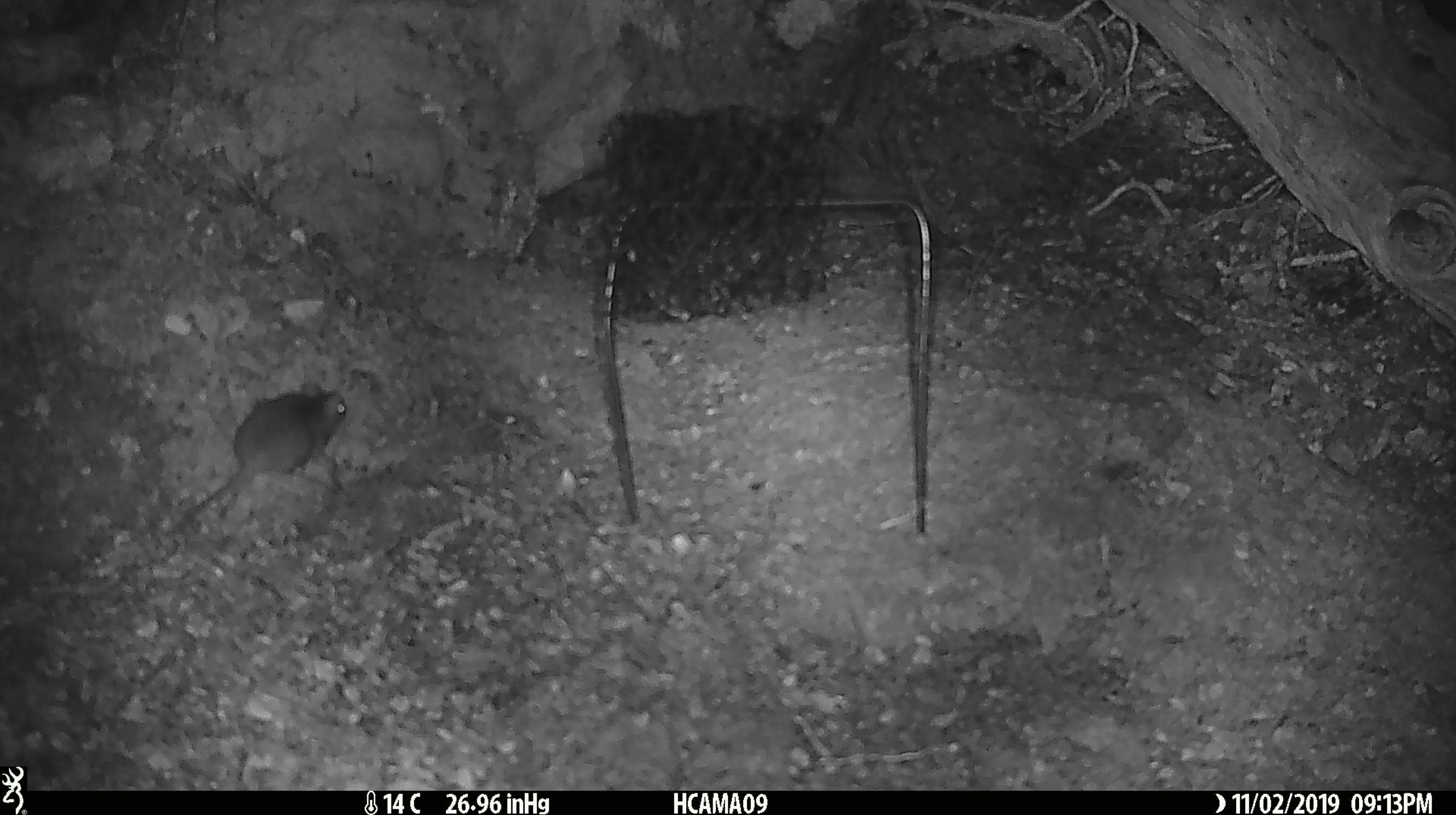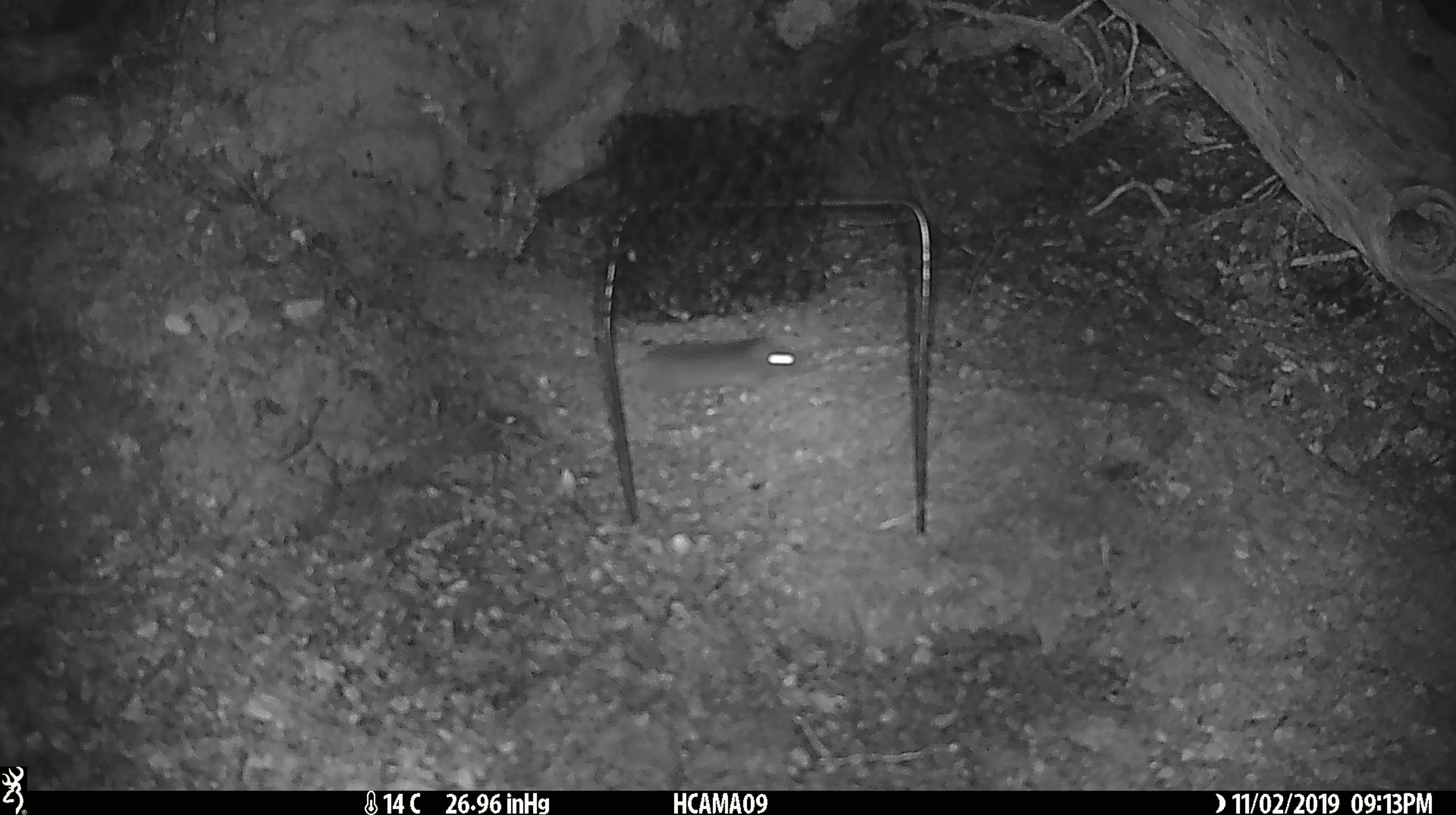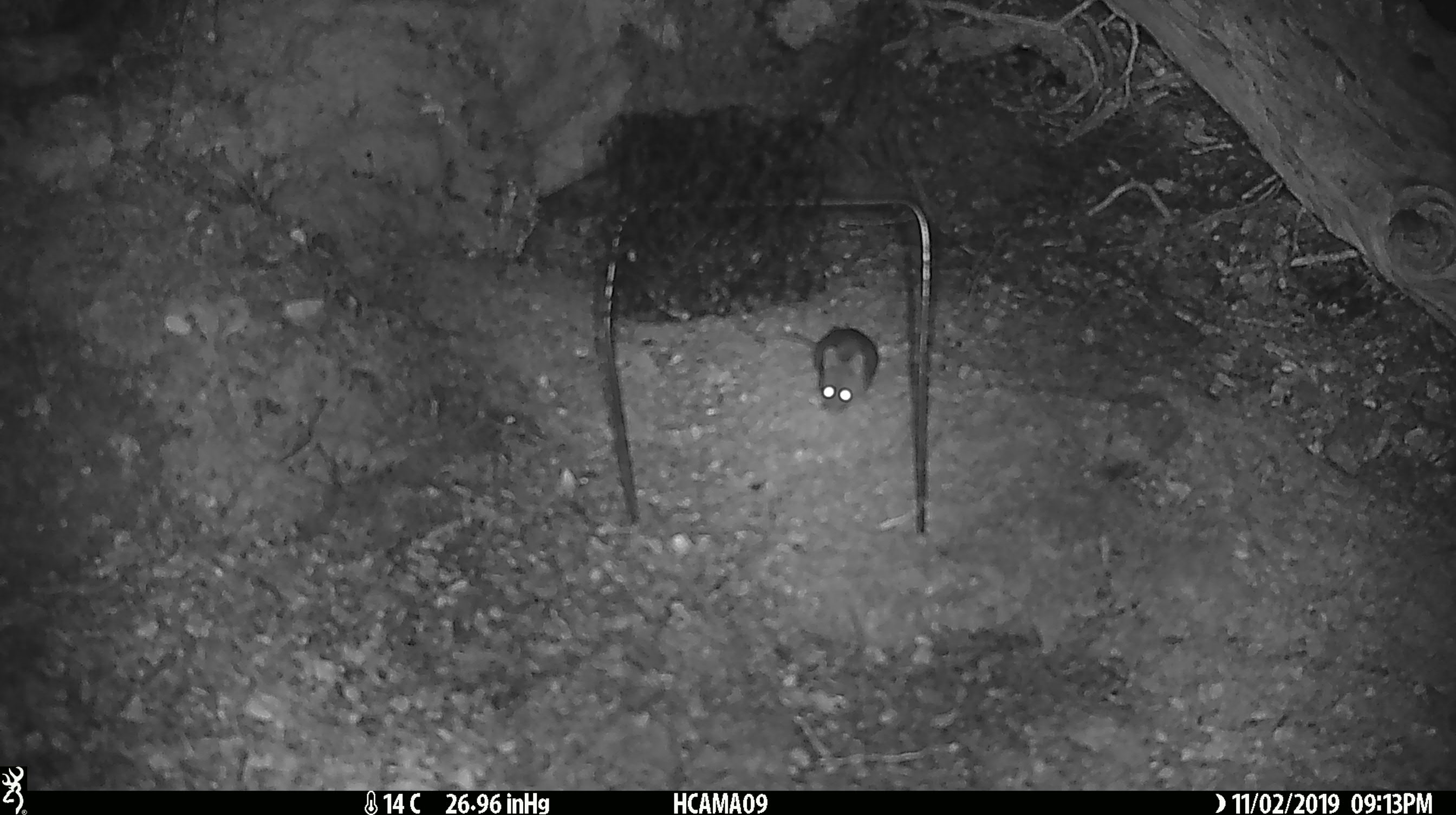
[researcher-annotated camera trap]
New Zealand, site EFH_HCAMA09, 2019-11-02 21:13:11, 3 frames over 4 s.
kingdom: Animalia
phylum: Chordata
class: Mammalia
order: Rodentia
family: Muridae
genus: Mus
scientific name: Mus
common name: mouse